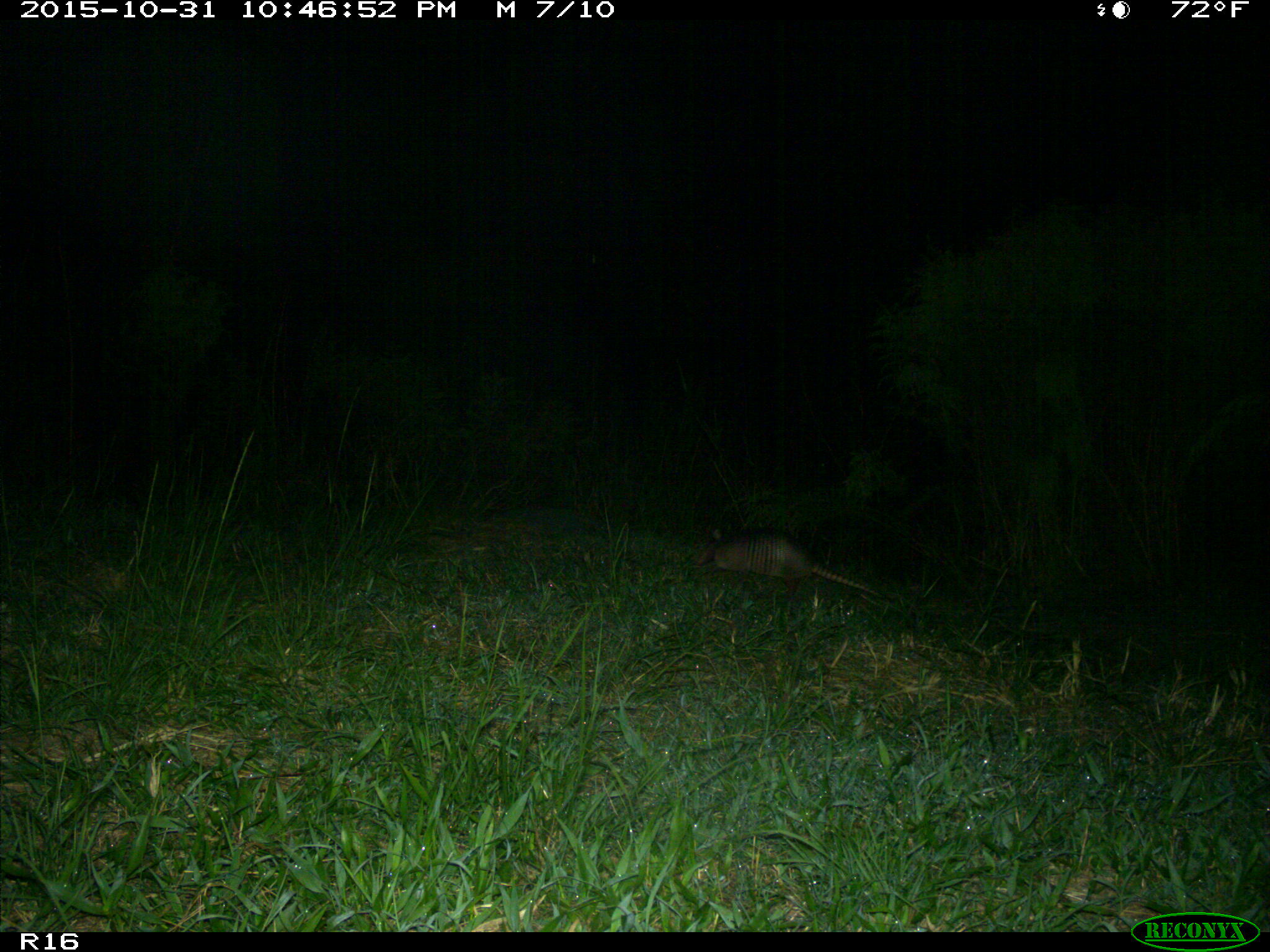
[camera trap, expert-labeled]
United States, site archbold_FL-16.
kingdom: Animalia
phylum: Chordata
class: Mammalia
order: Cingulata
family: Dasypodidae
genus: Dasypus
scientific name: Dasypus novemcinctus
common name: nine-banded armadillo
Dasypus novemcinctus (nine-banded armadillo).